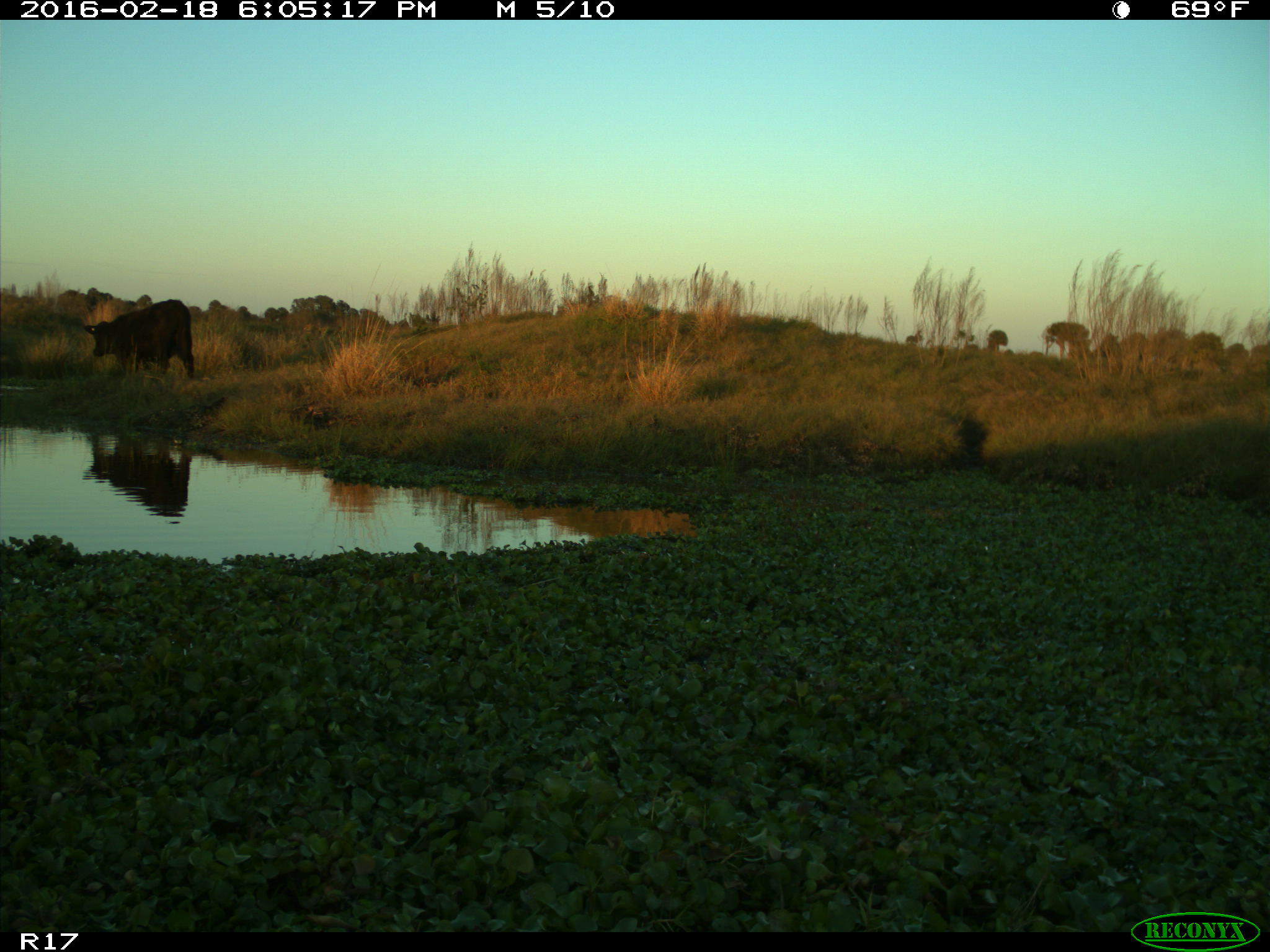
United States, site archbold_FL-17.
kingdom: Animalia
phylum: Chordata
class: Mammalia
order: Artiodactyla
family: Bovidae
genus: Bos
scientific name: Bos taurus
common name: domestic cow